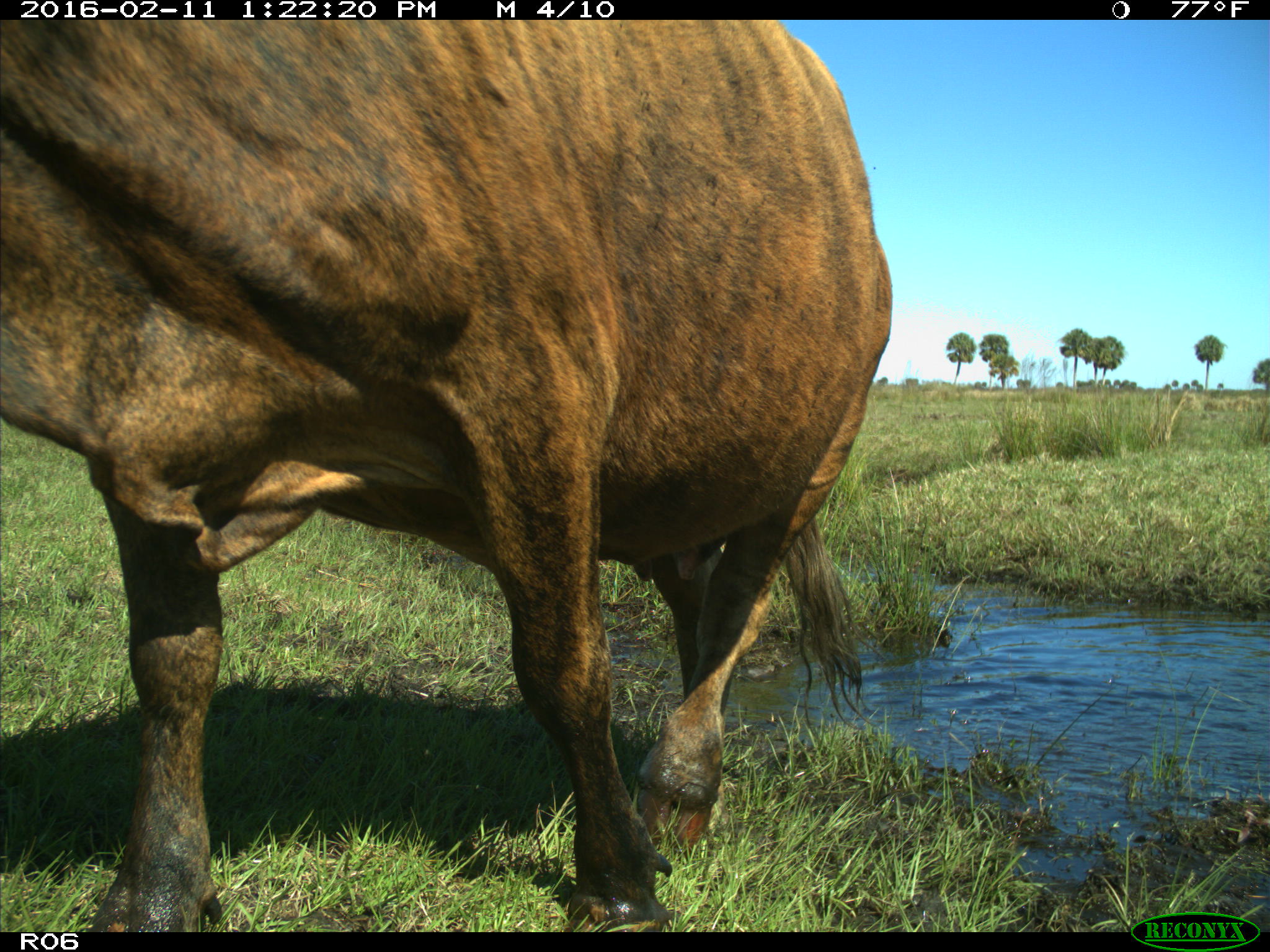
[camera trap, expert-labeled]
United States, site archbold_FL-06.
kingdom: Animalia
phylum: Chordata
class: Mammalia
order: Artiodactyla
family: Bovidae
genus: Bos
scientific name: Bos taurus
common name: domestic cow